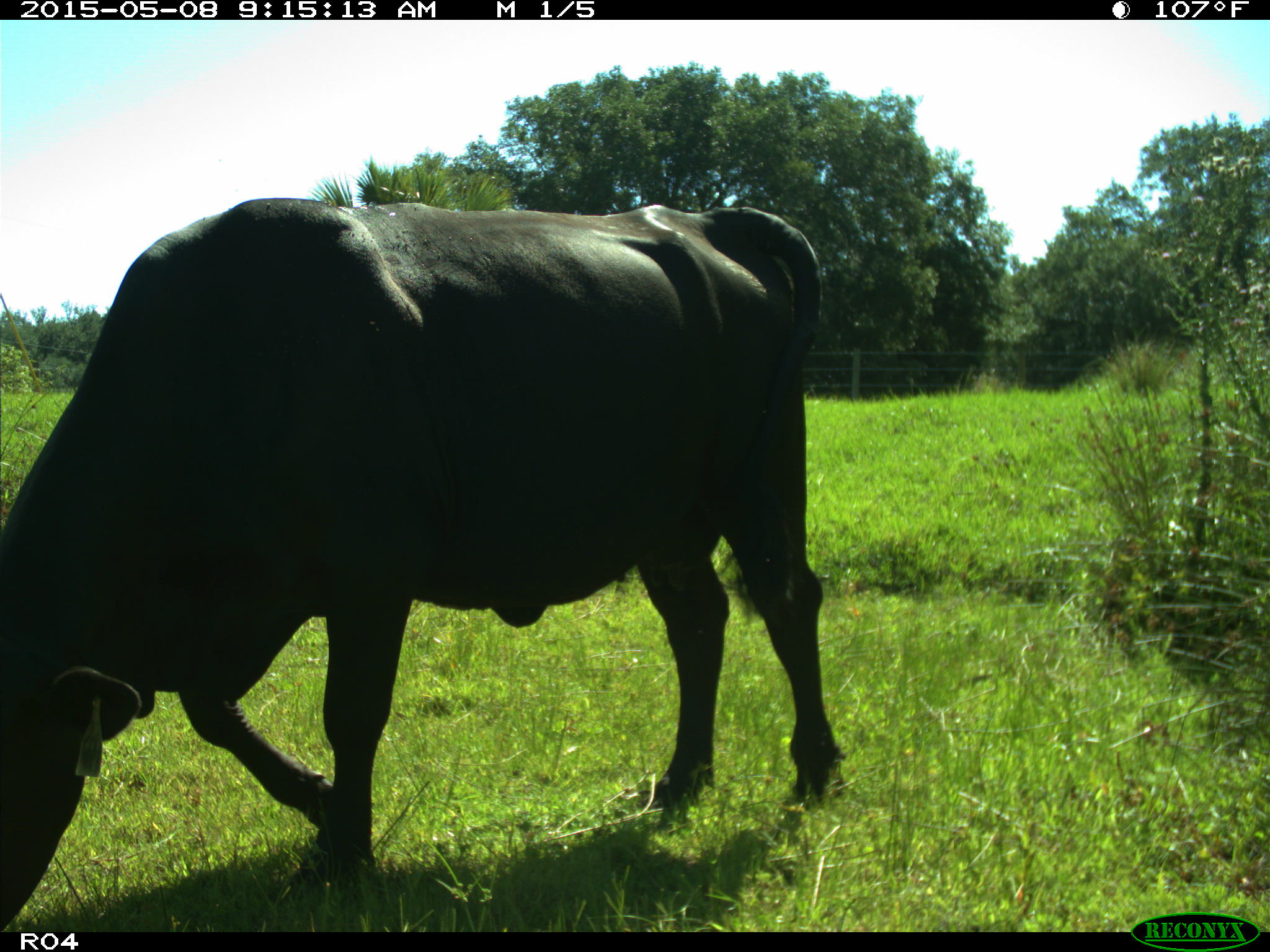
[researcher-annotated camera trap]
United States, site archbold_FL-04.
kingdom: Animalia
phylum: Chordata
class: Mammalia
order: Artiodactyla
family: Bovidae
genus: Bos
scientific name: Bos taurus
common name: domestic cow